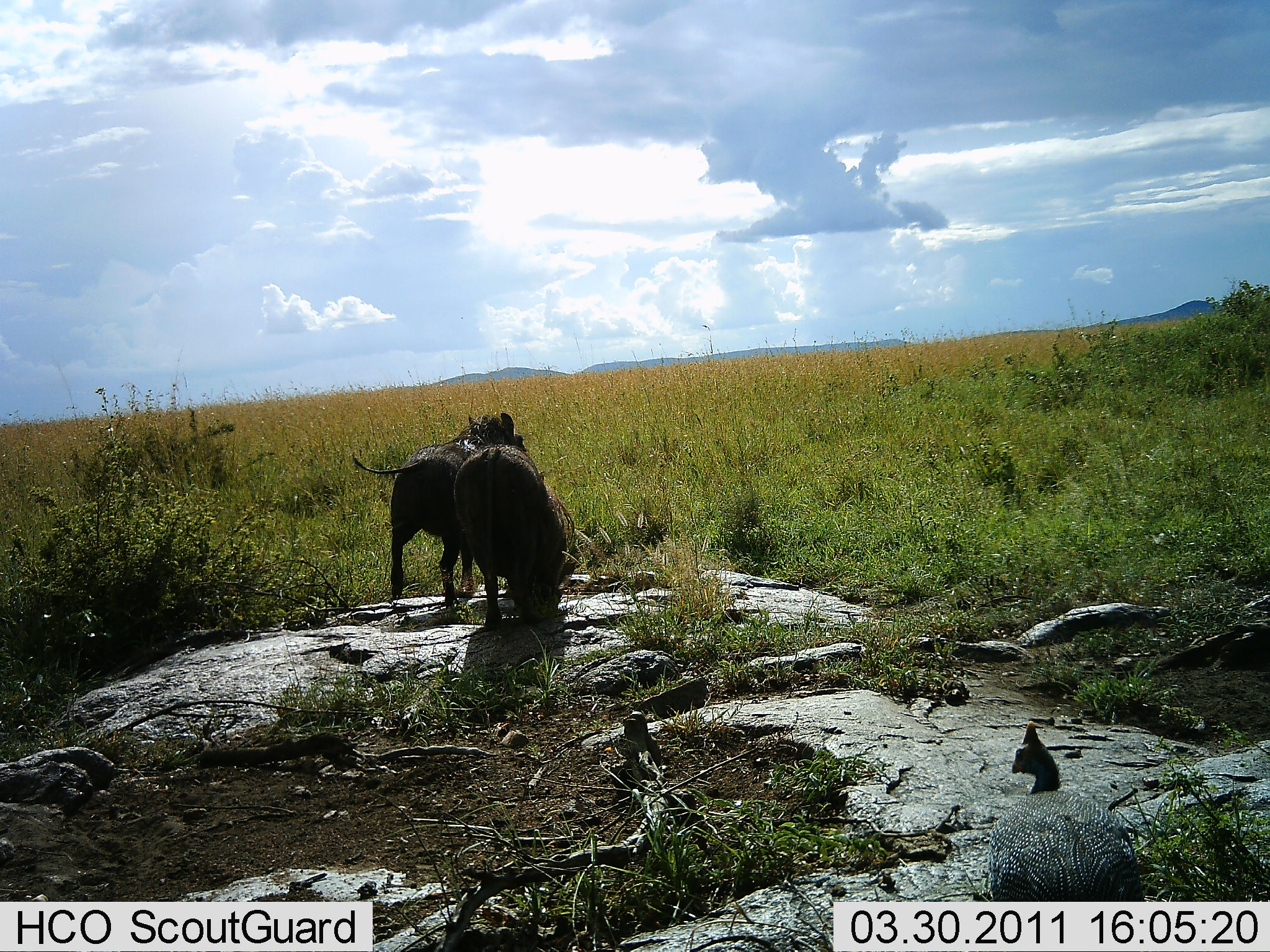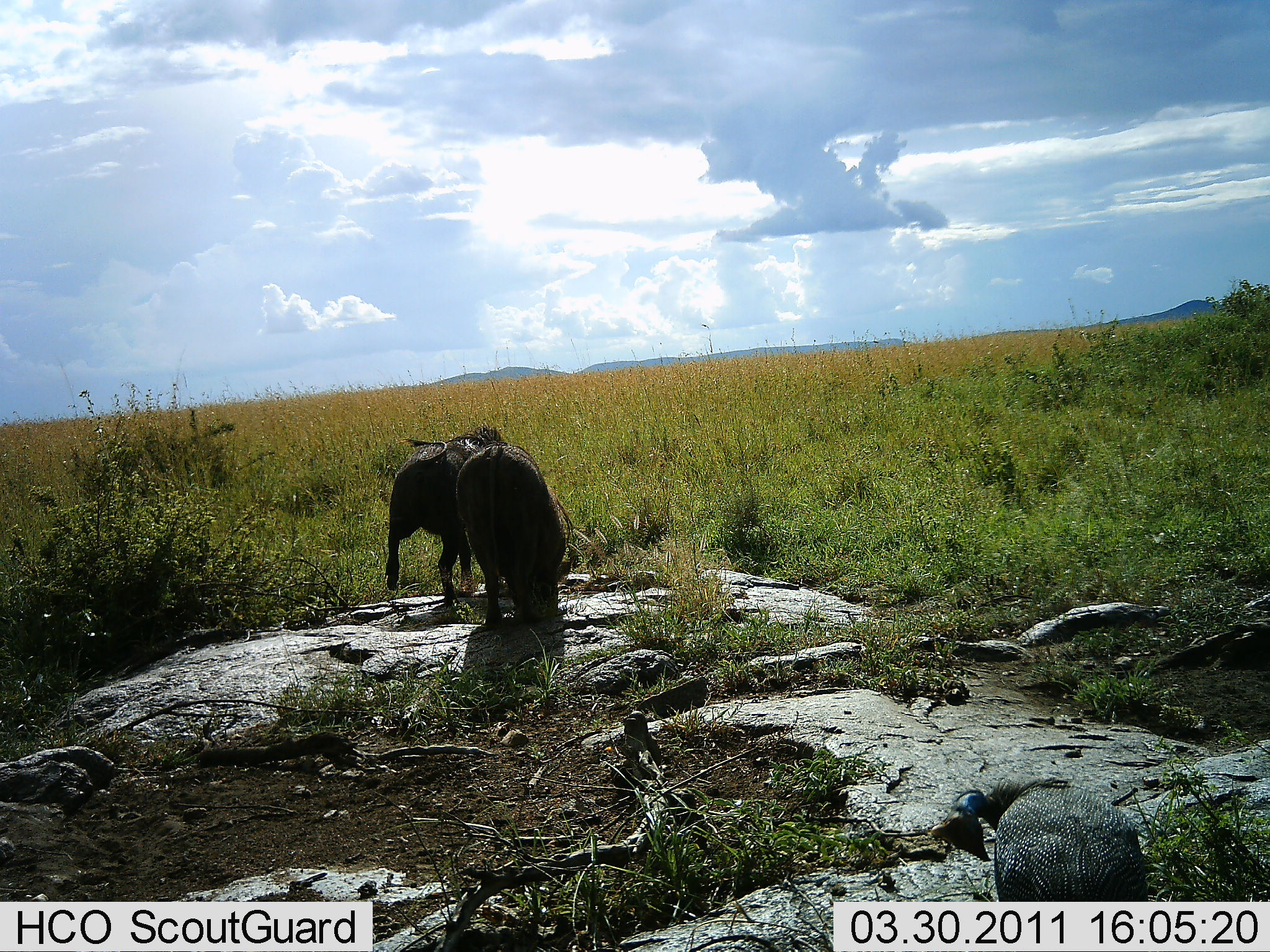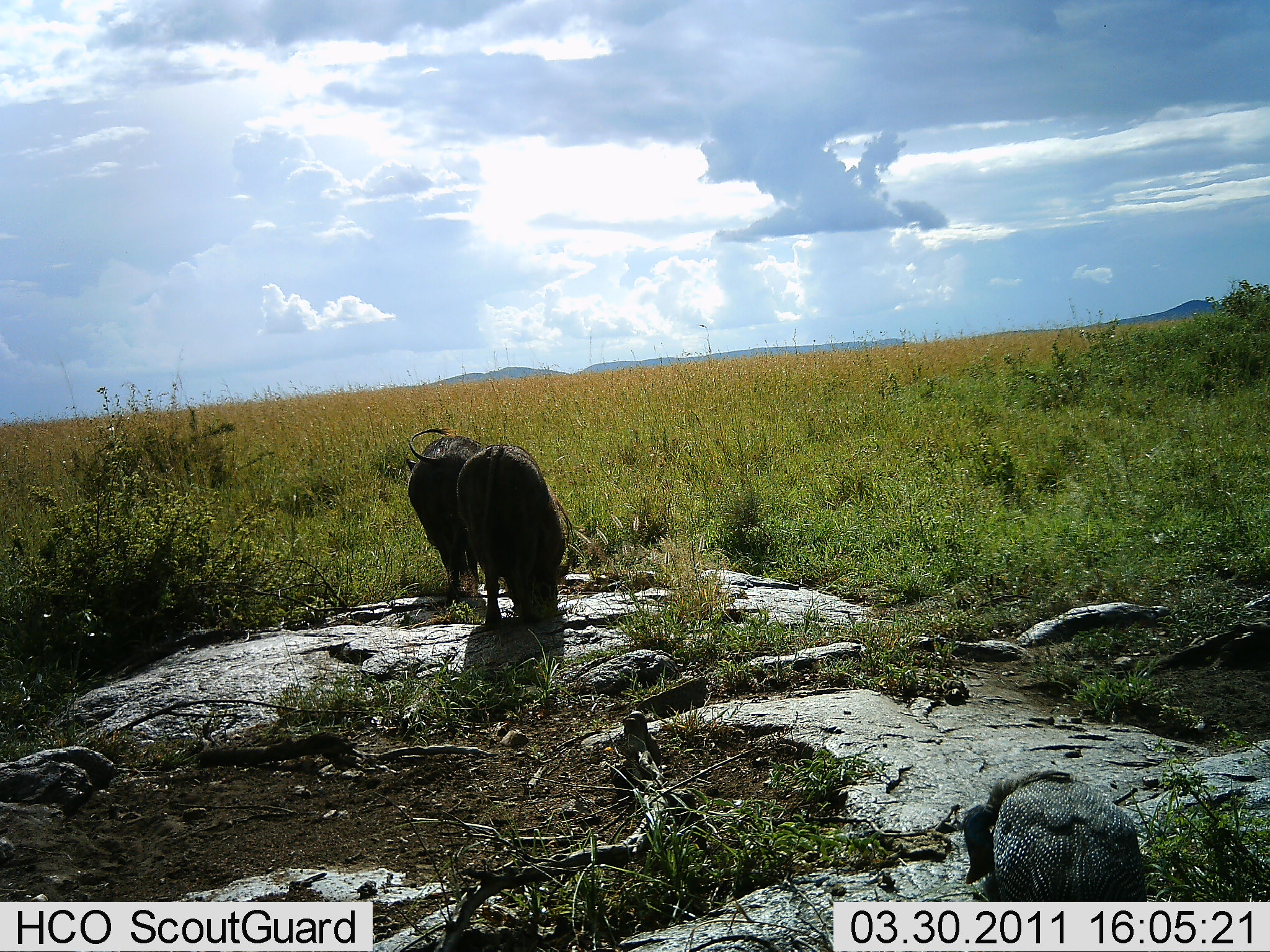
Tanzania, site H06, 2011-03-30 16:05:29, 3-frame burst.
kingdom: Animalia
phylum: Chordata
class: Aves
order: Galliformes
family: Numididae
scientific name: Numididae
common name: guinea fowl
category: guineafowl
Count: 1.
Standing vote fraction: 17%.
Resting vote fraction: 0%.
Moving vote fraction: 58%.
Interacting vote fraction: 8%.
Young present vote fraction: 0%.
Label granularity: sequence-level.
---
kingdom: Animalia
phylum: Chordata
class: Mammalia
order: Artiodactyla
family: Suidae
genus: Phacochoerus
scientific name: Phacochoerus africanus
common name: warthog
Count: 2.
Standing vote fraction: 47%.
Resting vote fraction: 0%.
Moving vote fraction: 20%.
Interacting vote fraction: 7%.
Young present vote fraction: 0%.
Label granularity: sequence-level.